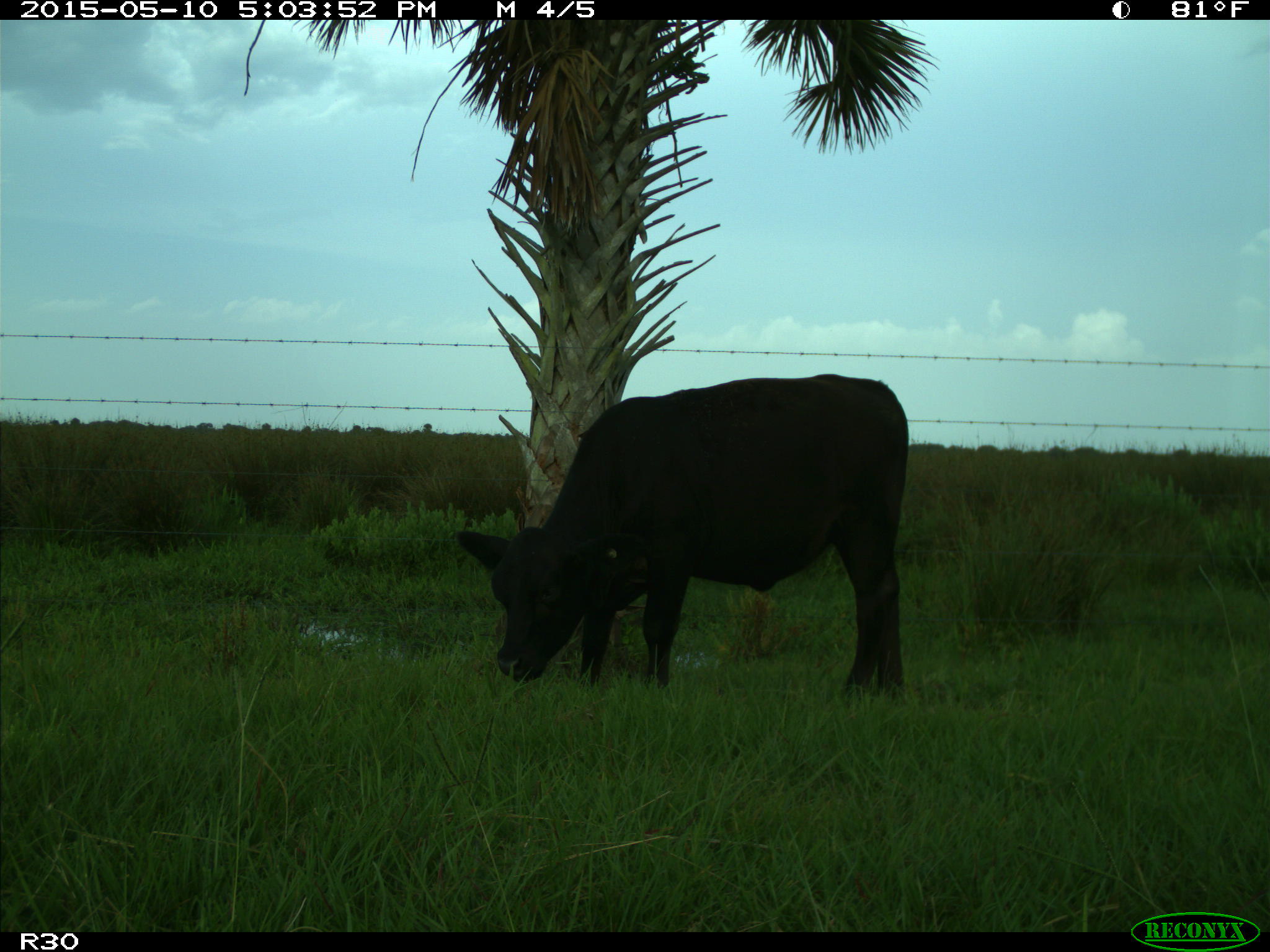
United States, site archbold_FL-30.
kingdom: Animalia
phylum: Chordata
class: Mammalia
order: Artiodactyla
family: Bovidae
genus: Bos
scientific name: Bos taurus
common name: domestic cow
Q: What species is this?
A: Bos taurus (domestic cow).